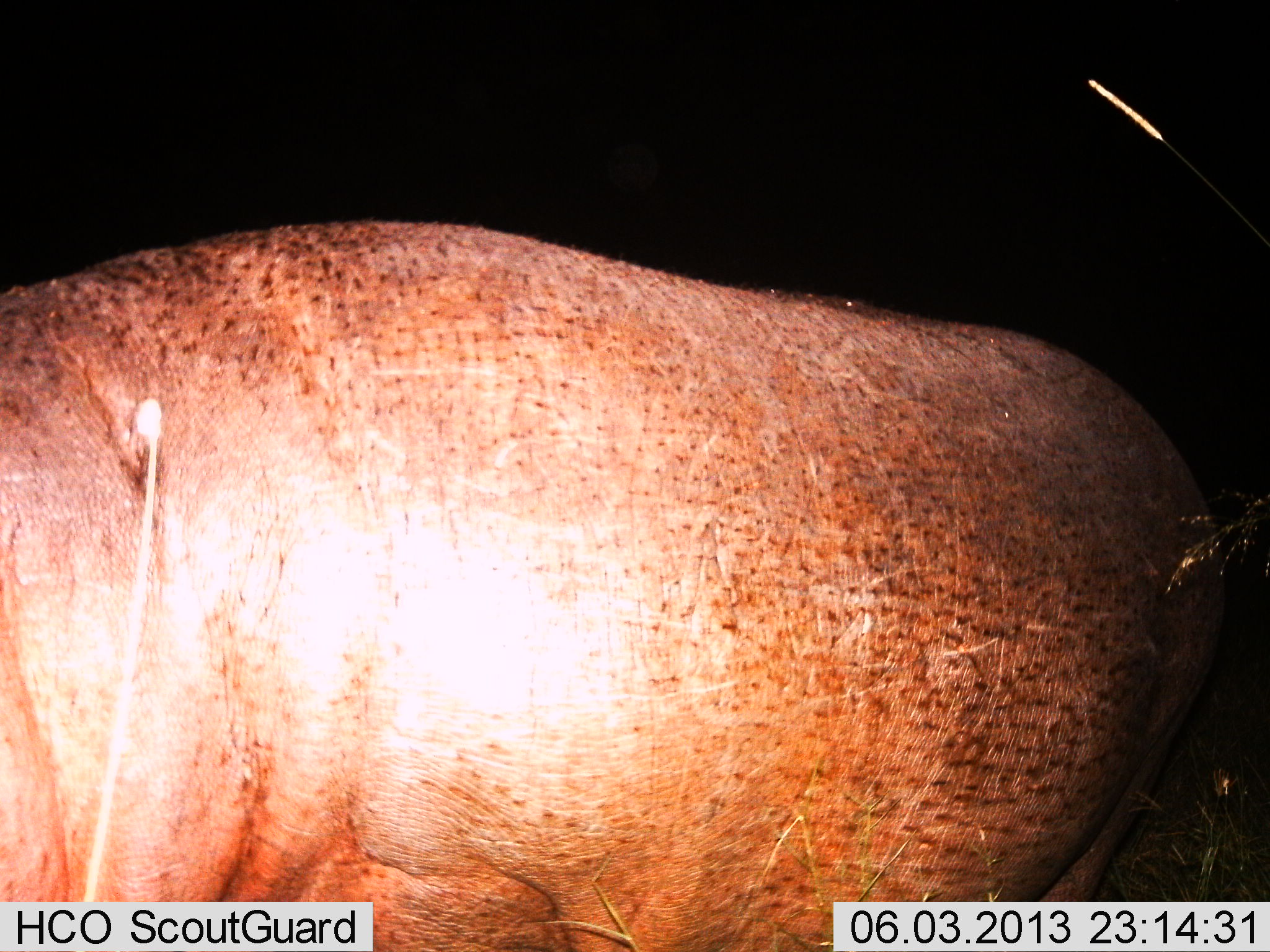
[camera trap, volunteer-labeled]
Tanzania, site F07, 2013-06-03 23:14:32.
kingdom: Animalia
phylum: Chordata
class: Mammalia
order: Artiodactyla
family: Hippopotamidae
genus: Hippopotamus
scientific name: Hippopotamus amphibius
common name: hippopotamus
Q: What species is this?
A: Hippopotamus (Hippopotamus amphibius).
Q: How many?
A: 1.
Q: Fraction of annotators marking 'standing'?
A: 56%.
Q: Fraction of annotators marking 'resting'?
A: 0%.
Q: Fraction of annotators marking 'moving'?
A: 33%.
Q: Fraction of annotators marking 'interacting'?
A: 6%.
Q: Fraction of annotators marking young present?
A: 0%.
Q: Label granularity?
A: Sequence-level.